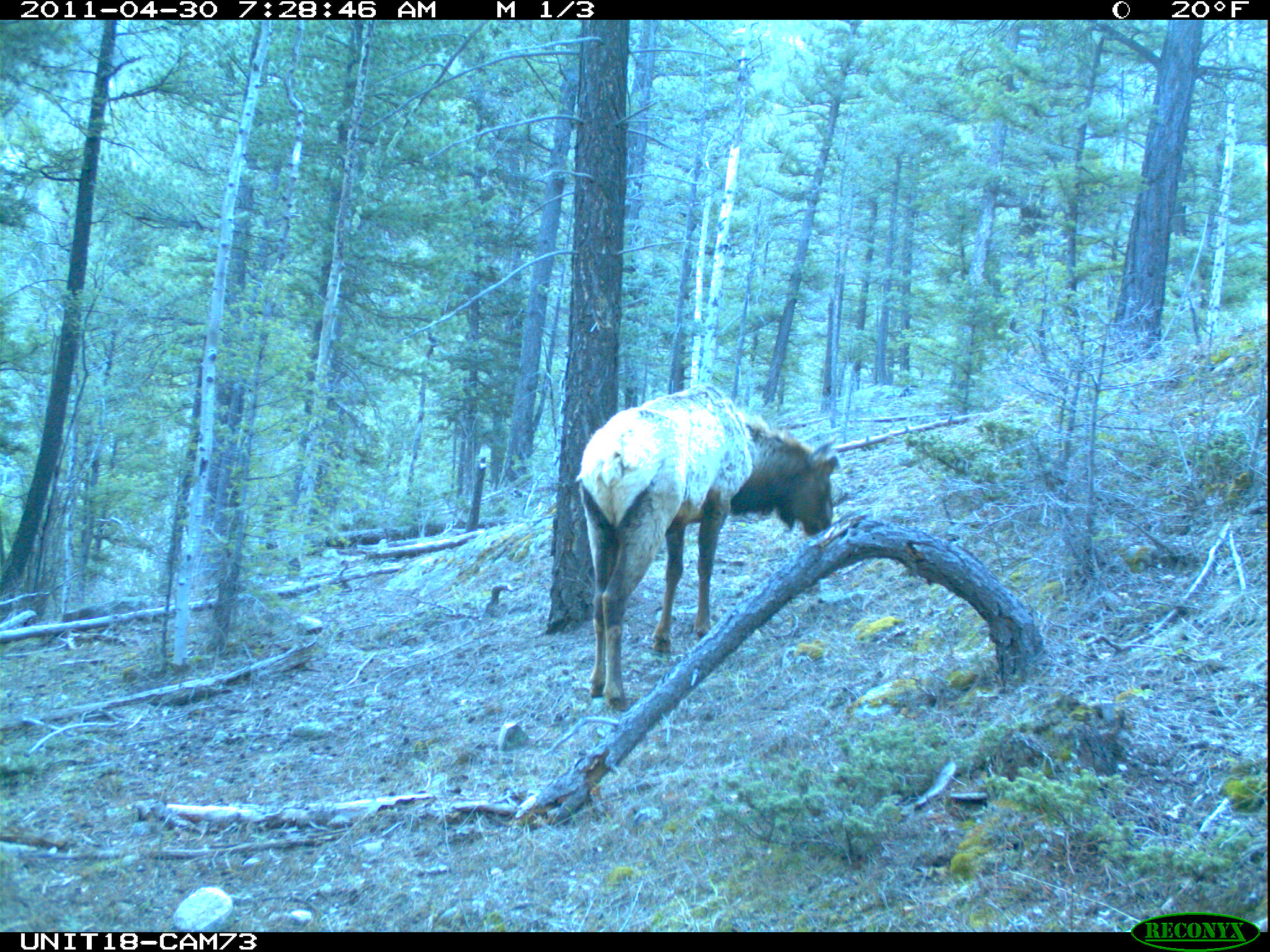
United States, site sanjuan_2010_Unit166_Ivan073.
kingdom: Animalia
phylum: Chordata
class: Mammalia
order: Artiodactyla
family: Cervidae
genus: Cervus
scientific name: Cervus elaphus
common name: red deer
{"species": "Cervus elaphus (red deer)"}